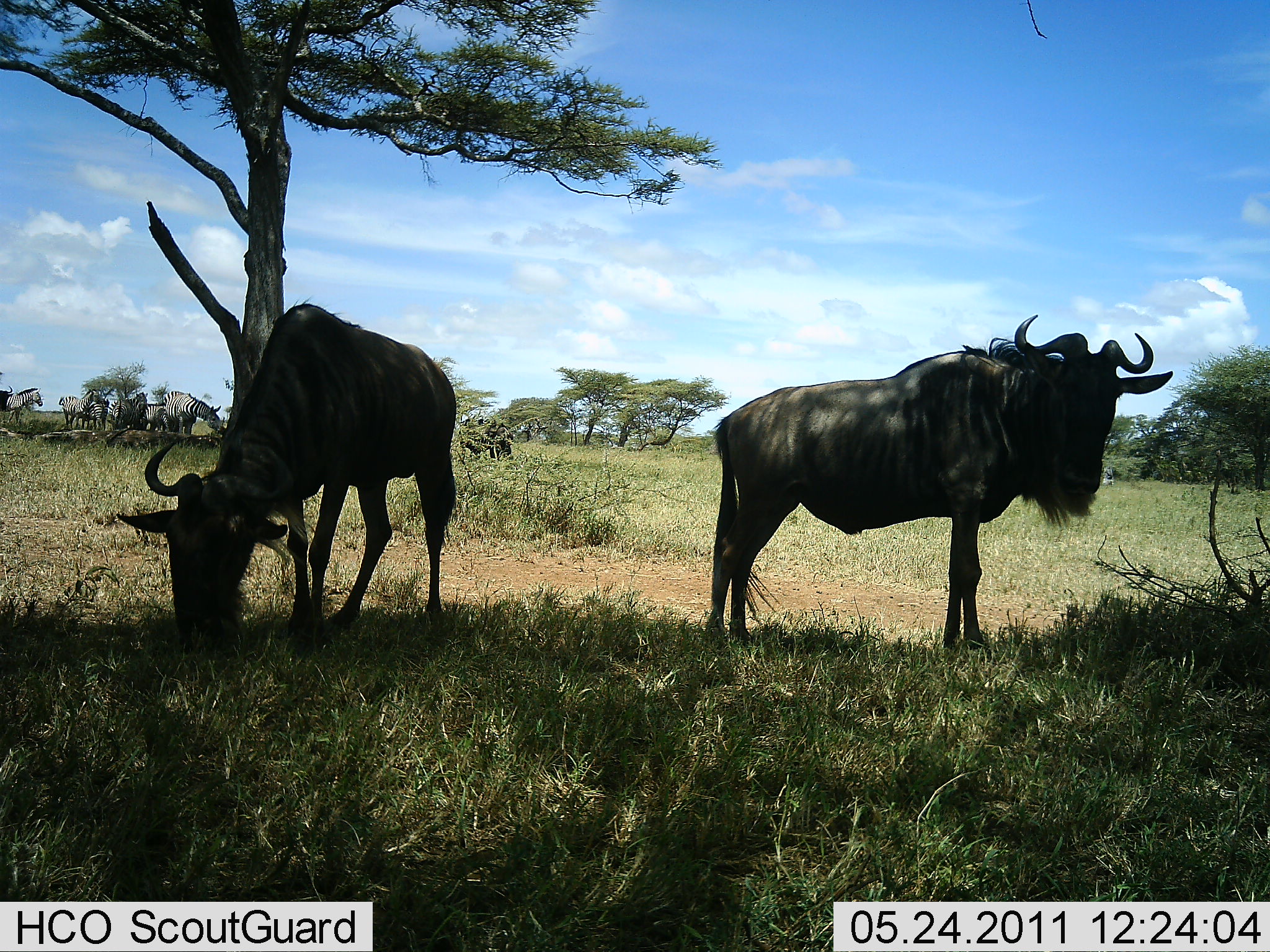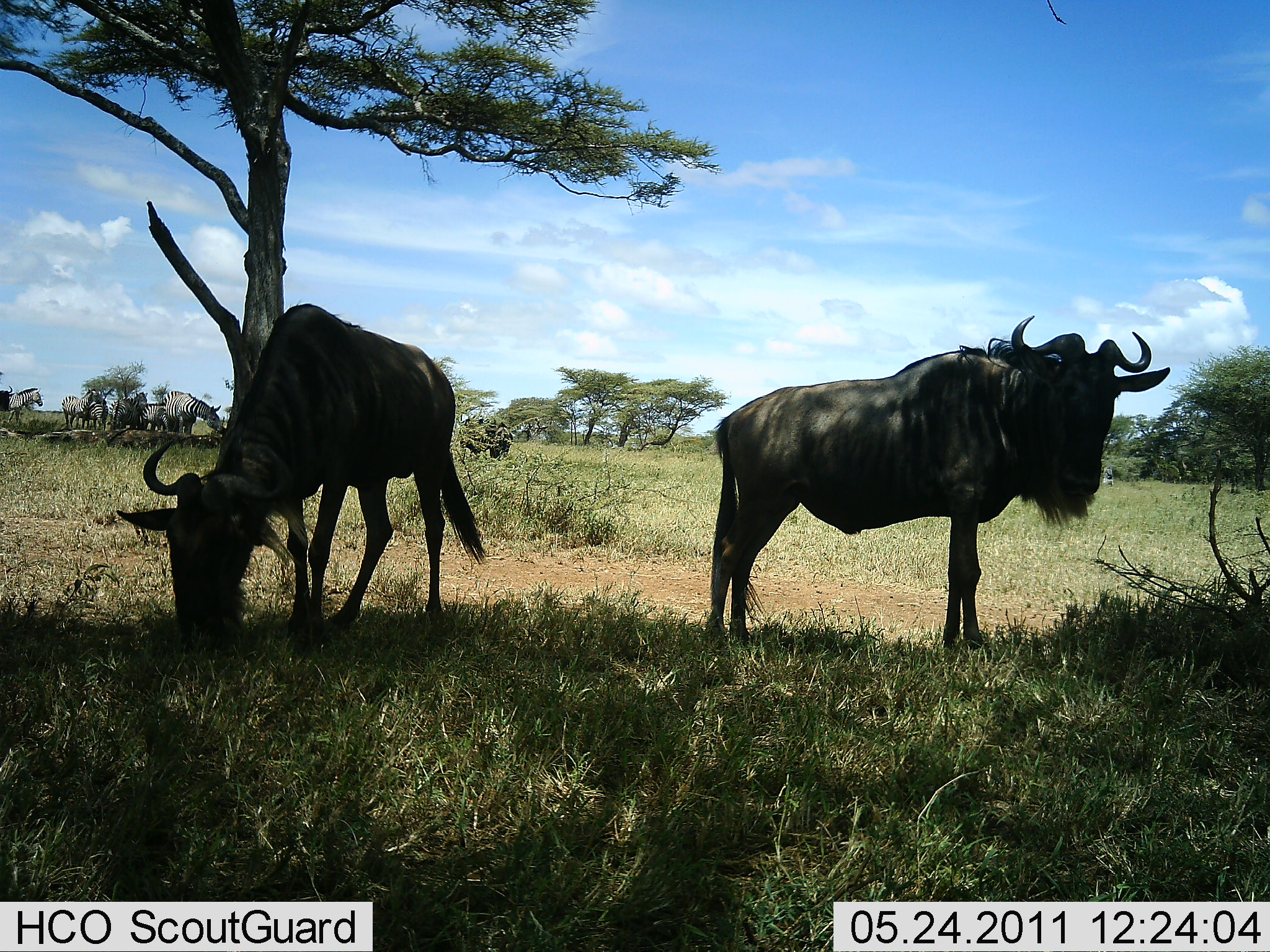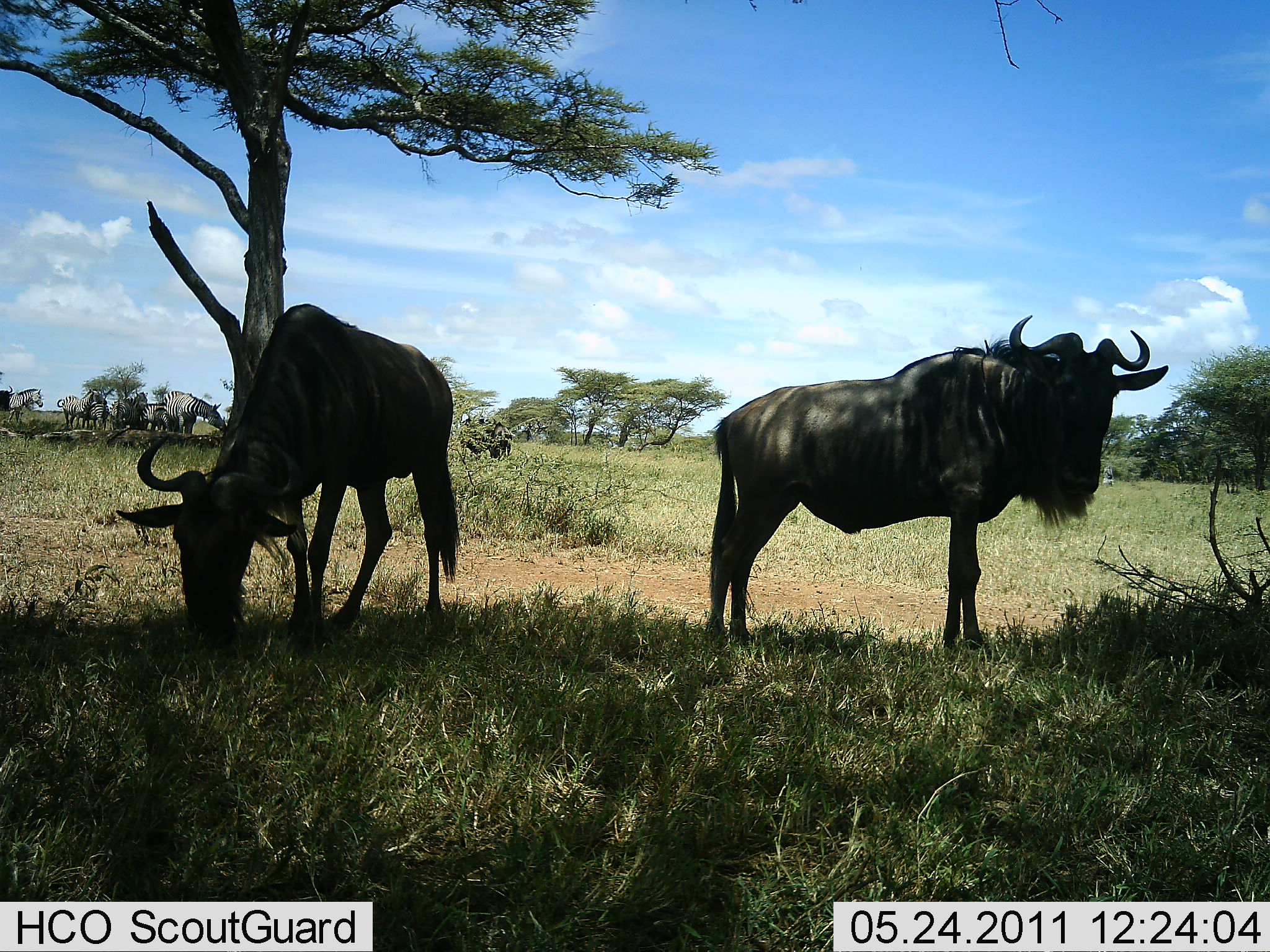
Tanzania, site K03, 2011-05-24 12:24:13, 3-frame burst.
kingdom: Animalia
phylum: Chordata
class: Mammalia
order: Artiodactyla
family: Bovidae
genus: Connochaetes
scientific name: Connochaetes taurinus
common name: blue wildebeest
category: wildebeest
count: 2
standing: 83%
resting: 11%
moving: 0%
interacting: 0%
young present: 0%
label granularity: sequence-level